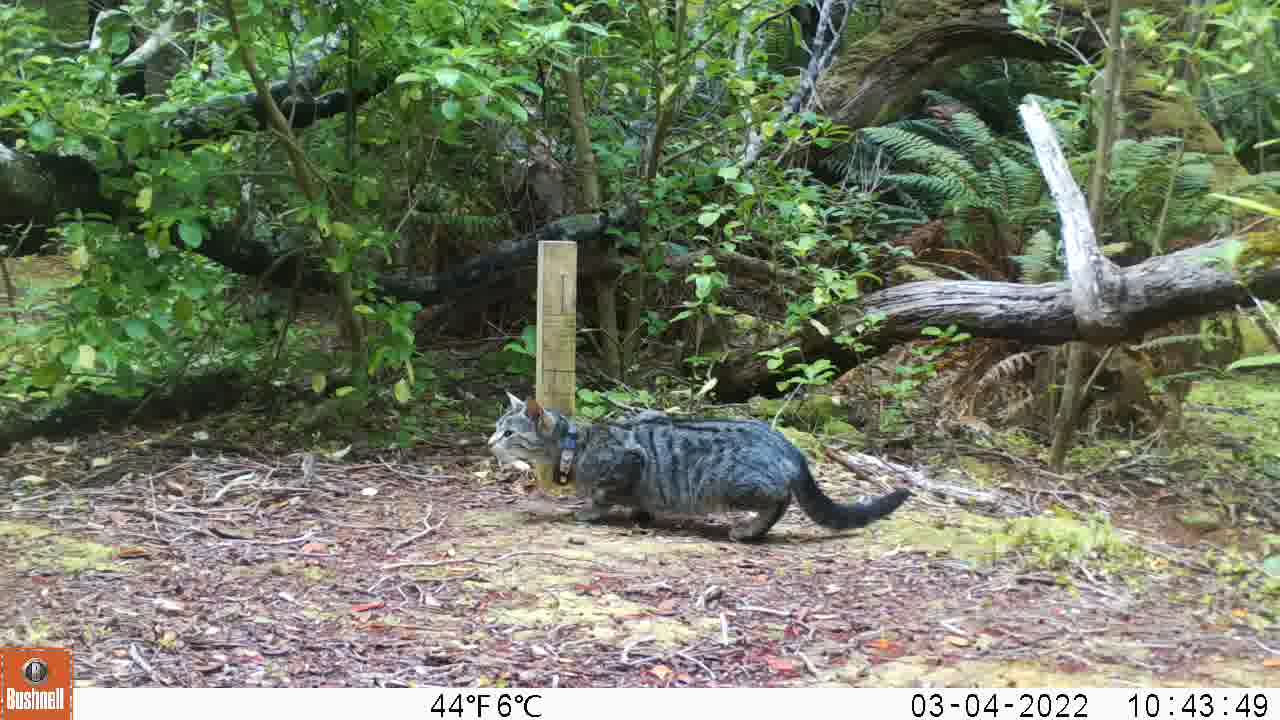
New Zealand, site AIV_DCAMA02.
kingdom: Animalia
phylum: Chordata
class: Mammalia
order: Carnivora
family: Felidae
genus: Felis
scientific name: Felis catus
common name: domestic cat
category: cat